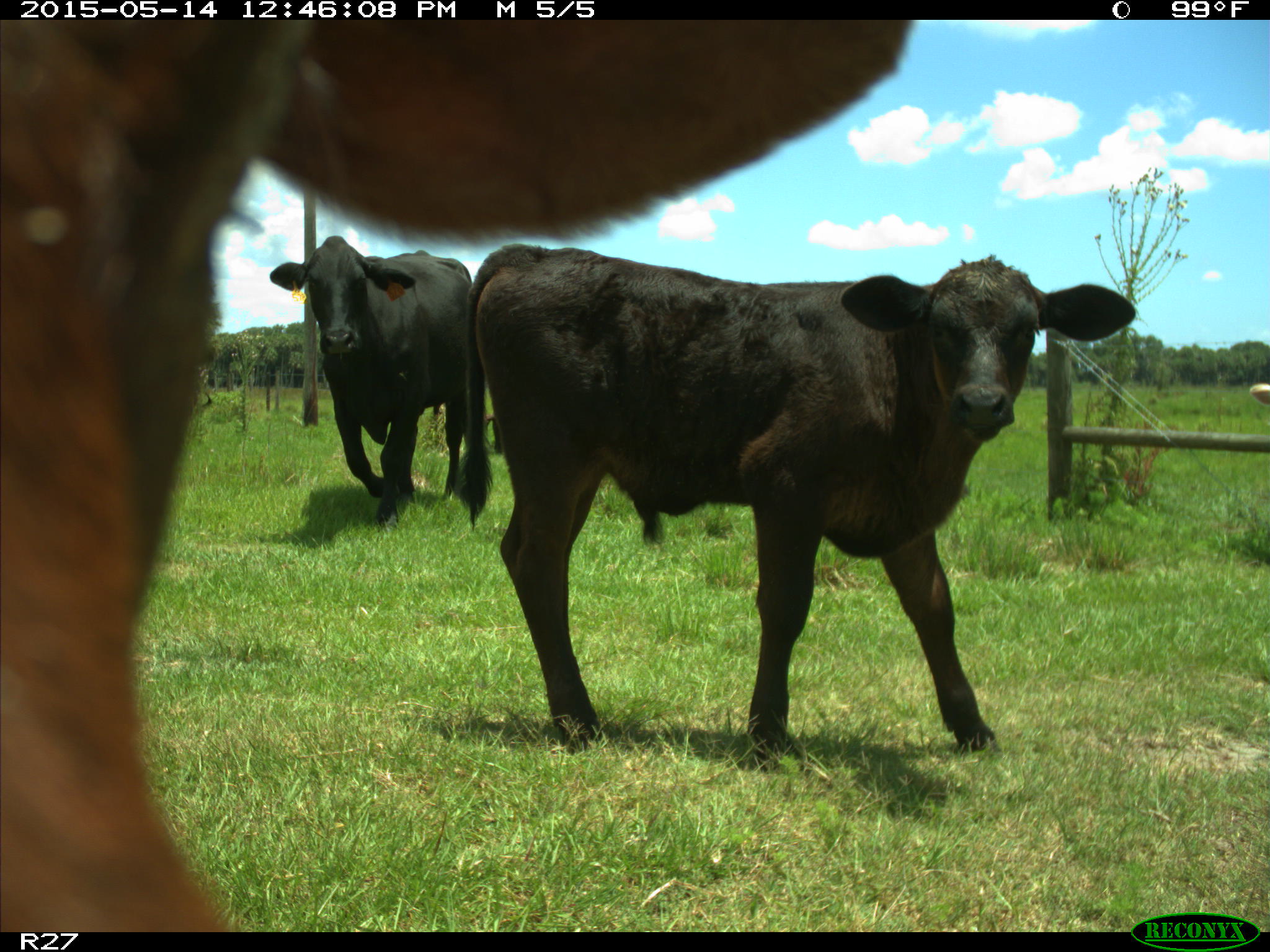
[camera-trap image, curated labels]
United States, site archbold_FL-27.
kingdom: Animalia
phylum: Chordata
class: Mammalia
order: Artiodactyla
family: Bovidae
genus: Bos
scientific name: Bos taurus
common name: domestic cow